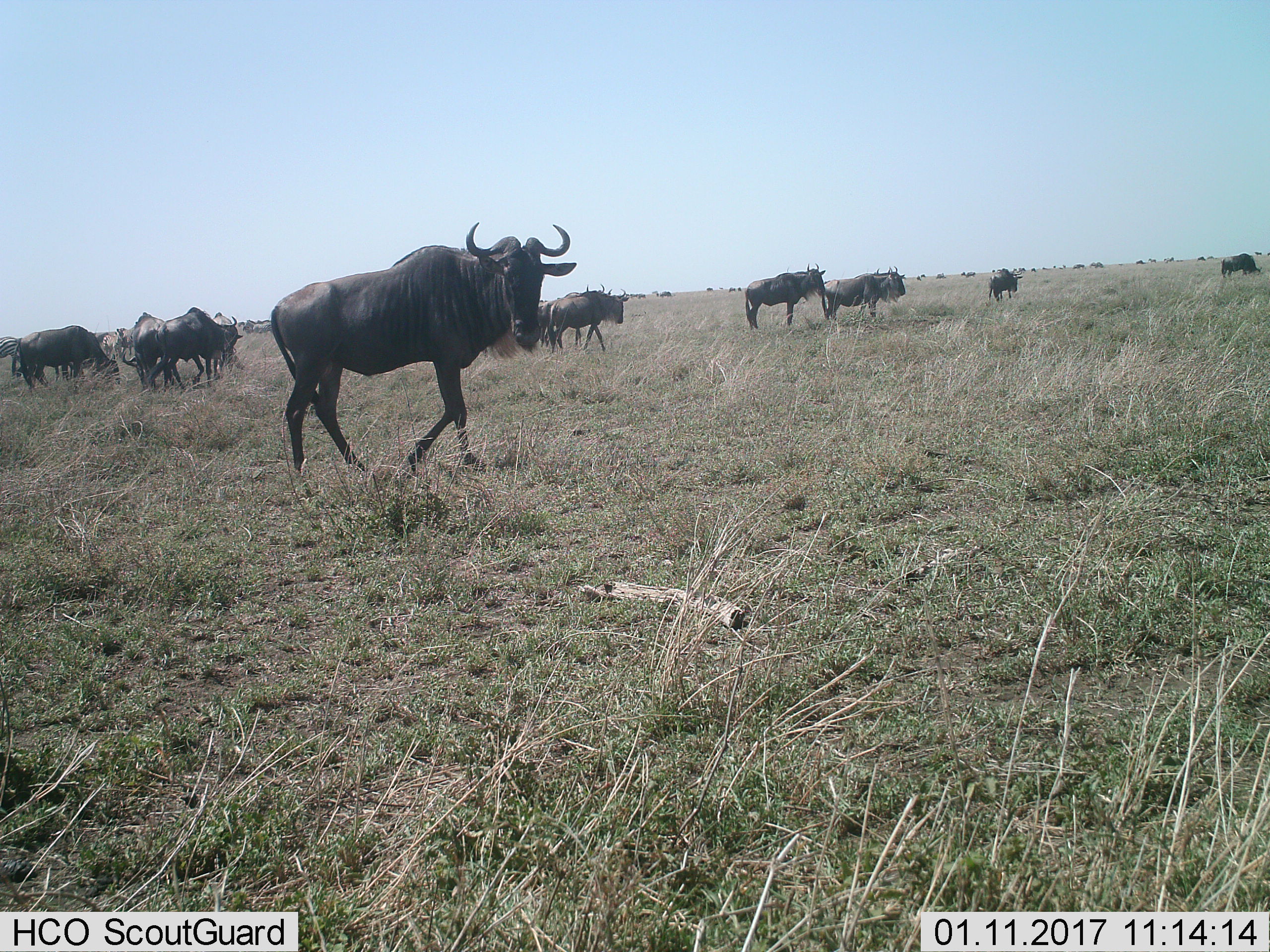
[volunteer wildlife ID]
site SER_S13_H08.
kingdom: Animalia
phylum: Chordata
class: Mammalia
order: Artiodactyla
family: Bovidae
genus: Connochaetes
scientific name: Connochaetes taurinus taurinus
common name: blue wildebeest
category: wildebeestblue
Wildebeestblue (blue wildebeest) (Connochaetes taurinus taurinus), count 11-50. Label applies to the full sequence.